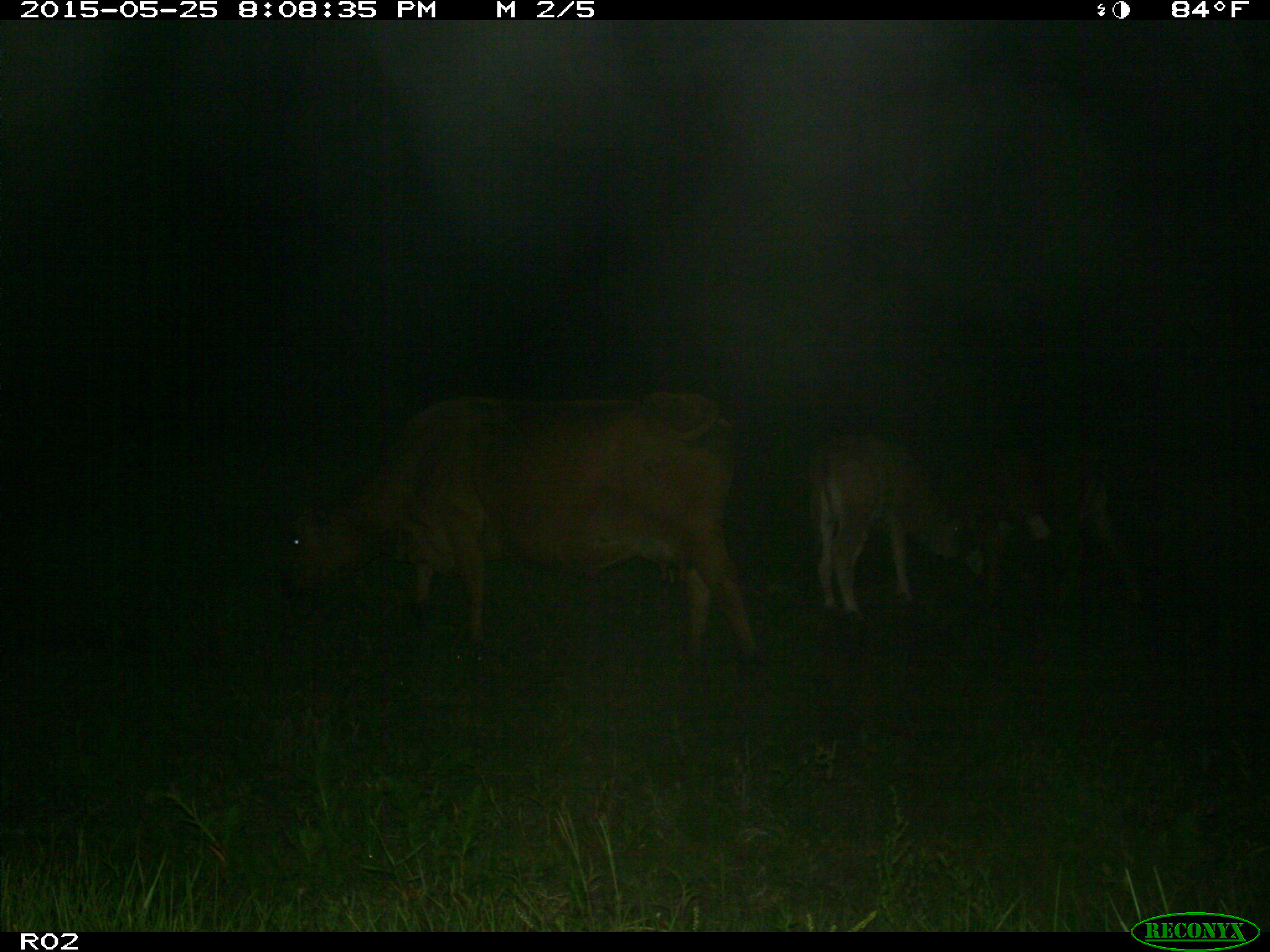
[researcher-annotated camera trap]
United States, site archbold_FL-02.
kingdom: Animalia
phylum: Chordata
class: Mammalia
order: Artiodactyla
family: Bovidae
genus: Bos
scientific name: Bos taurus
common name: domestic cow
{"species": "Bos taurus (domestic cow)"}